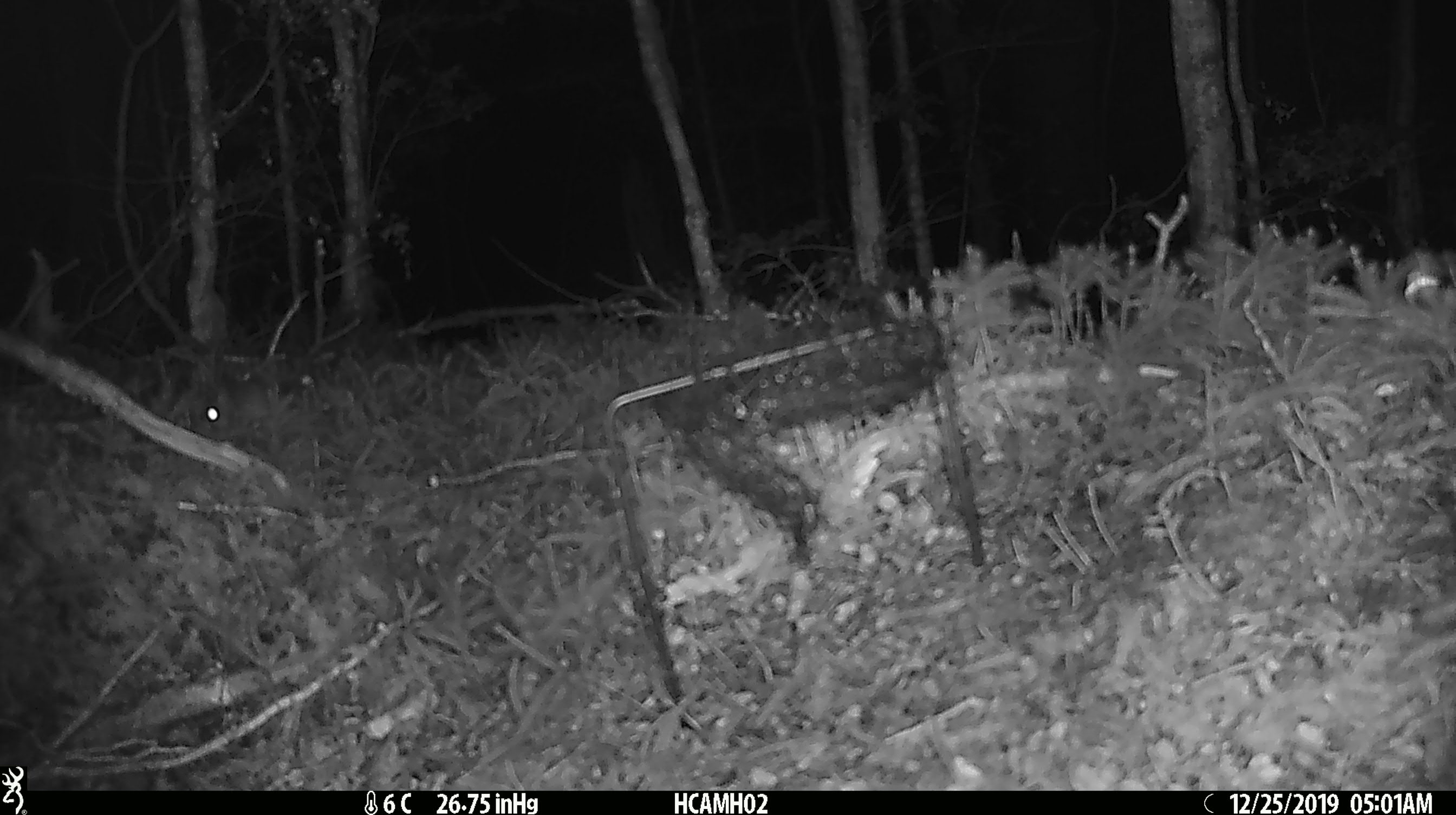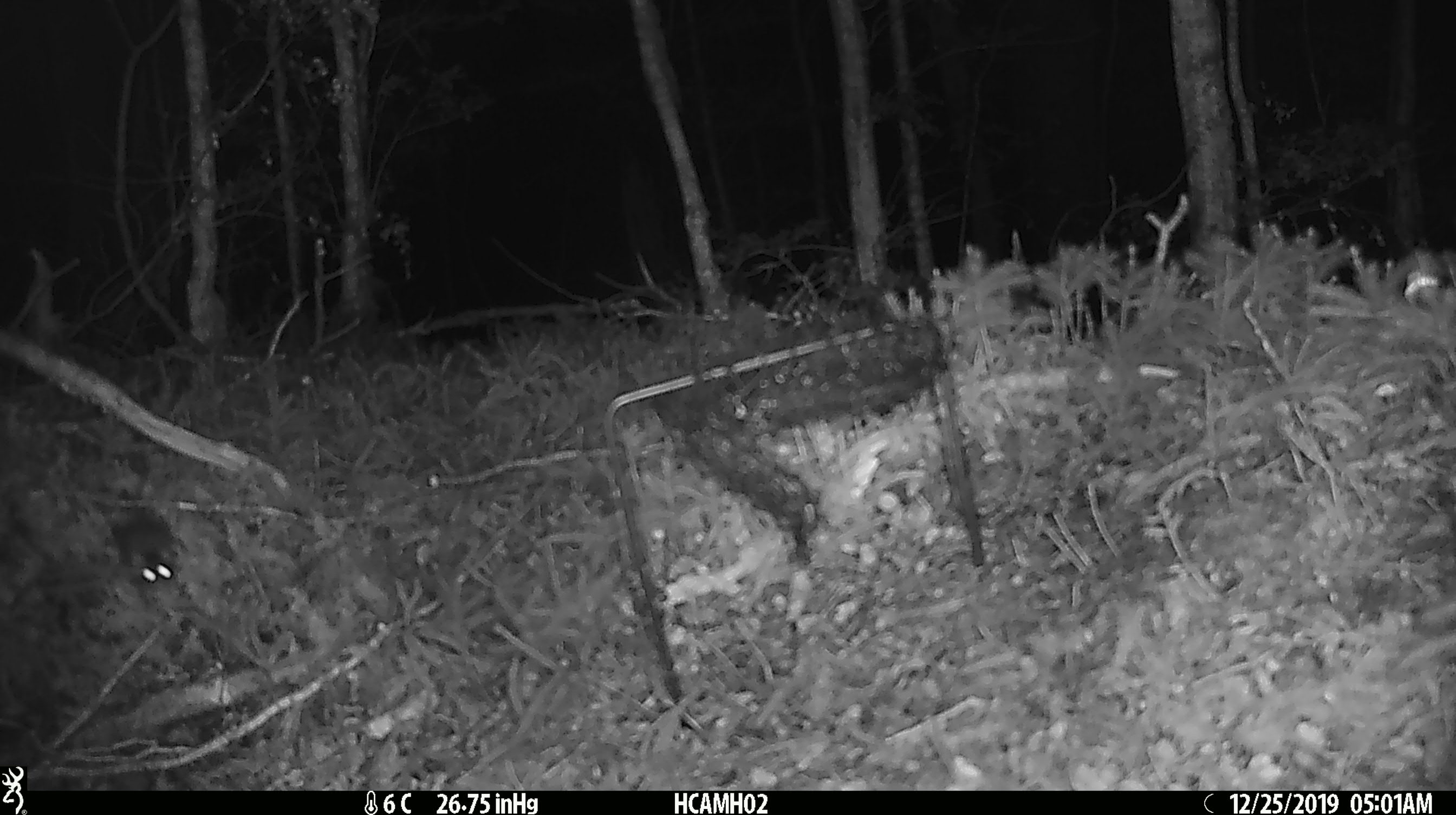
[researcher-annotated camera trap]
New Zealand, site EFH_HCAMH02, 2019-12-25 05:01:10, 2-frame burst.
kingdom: Animalia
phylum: Chordata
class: Mammalia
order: Rodentia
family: Muridae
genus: Mus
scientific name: Mus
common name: mouse